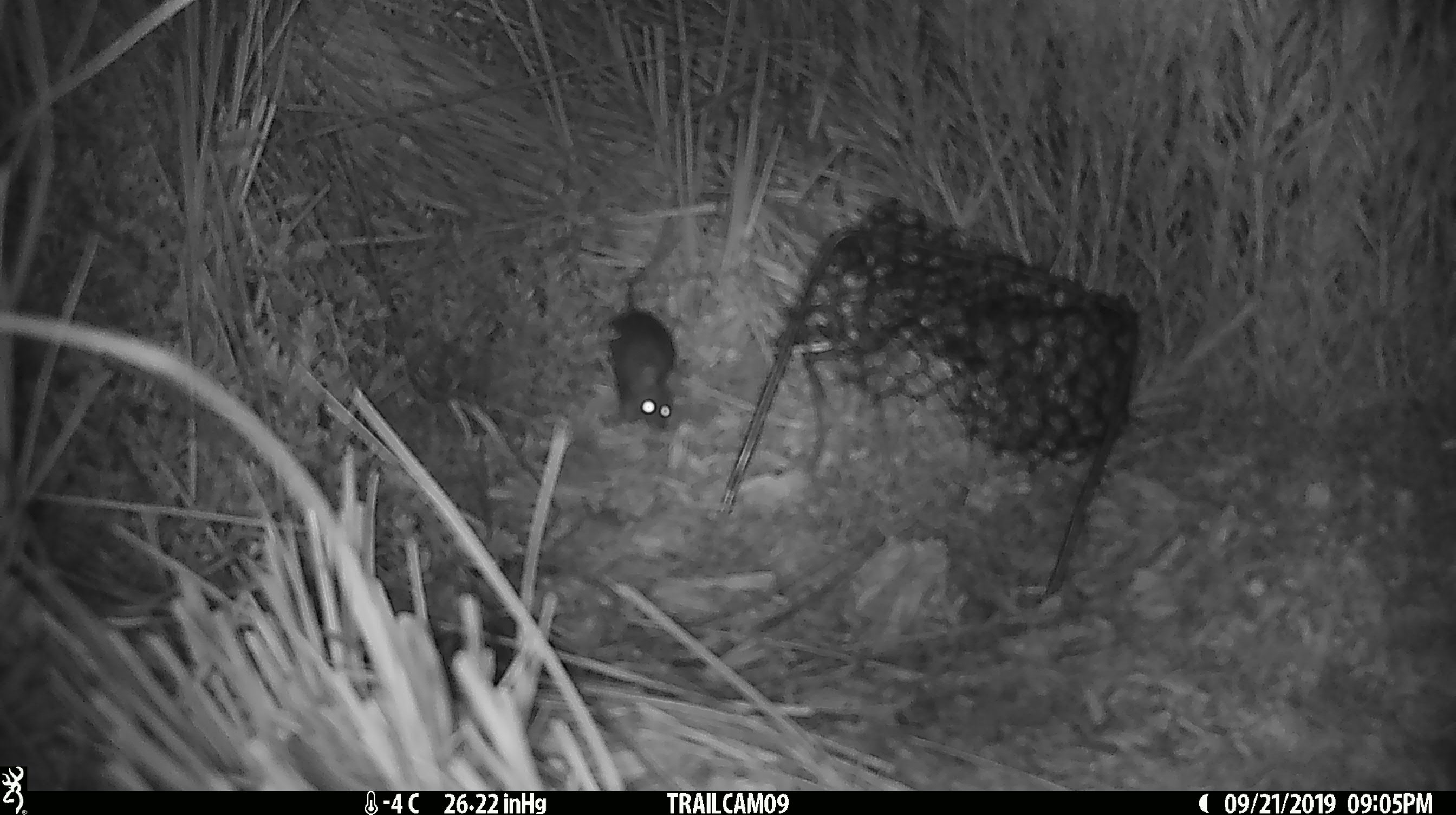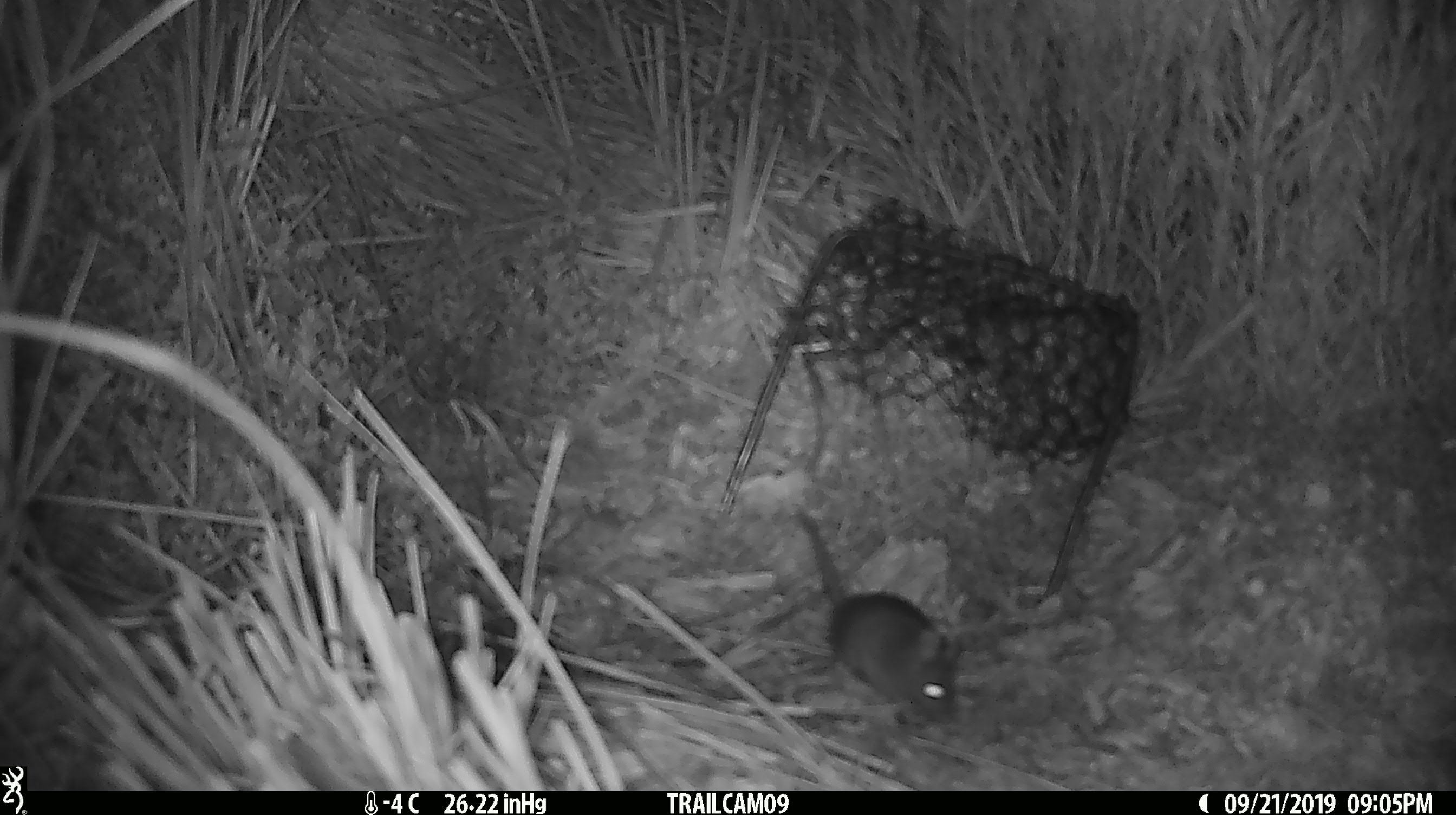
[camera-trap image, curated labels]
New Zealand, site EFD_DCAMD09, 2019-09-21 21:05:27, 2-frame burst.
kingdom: Animalia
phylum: Chordata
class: Mammalia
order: Rodentia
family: Muridae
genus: Mus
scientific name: Mus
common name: mouse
Mouse (Mus).